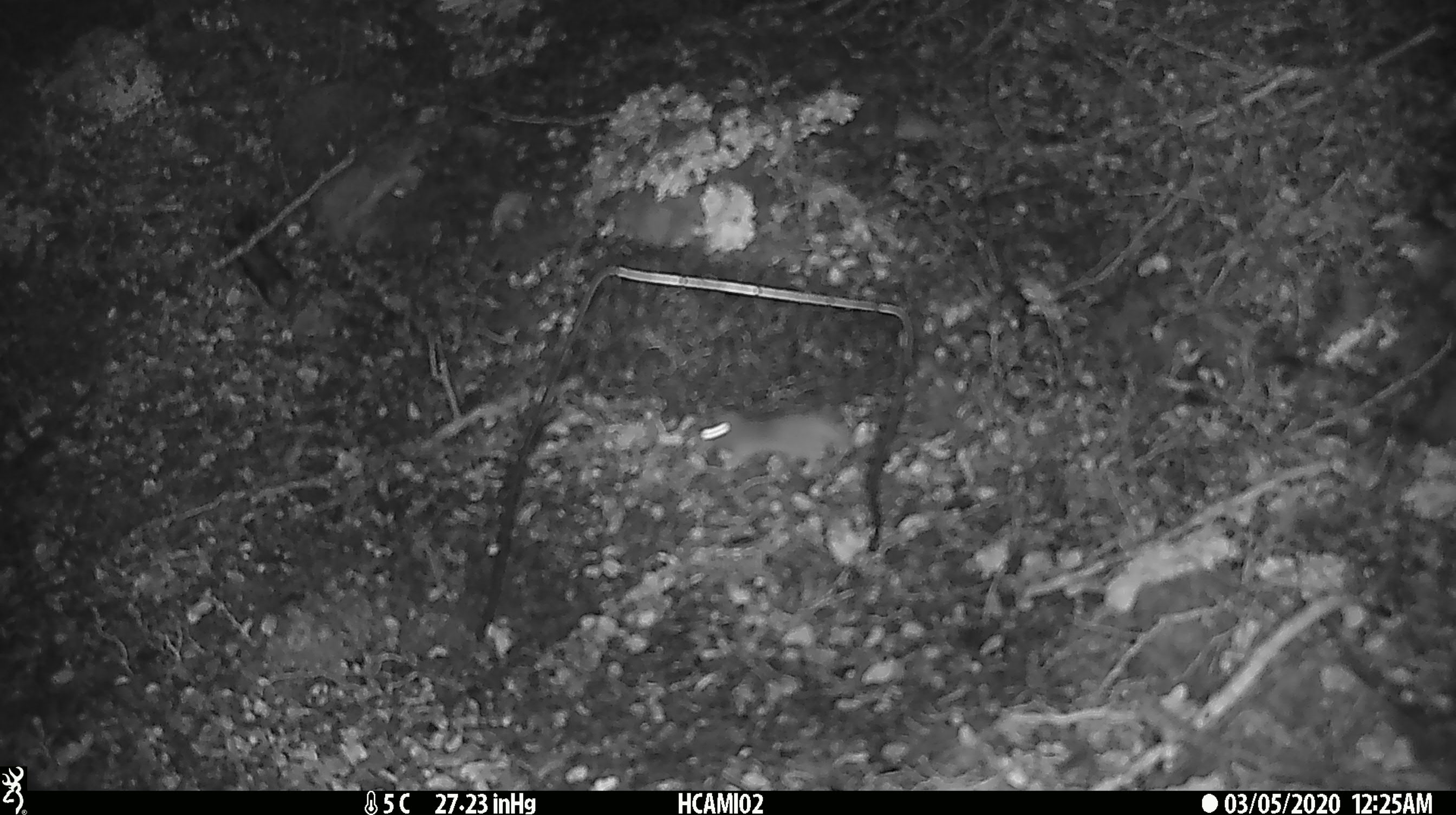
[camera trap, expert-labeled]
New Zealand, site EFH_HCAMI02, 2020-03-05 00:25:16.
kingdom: Animalia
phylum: Chordata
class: Mammalia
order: Rodentia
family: Muridae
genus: Mus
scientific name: Mus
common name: mouse